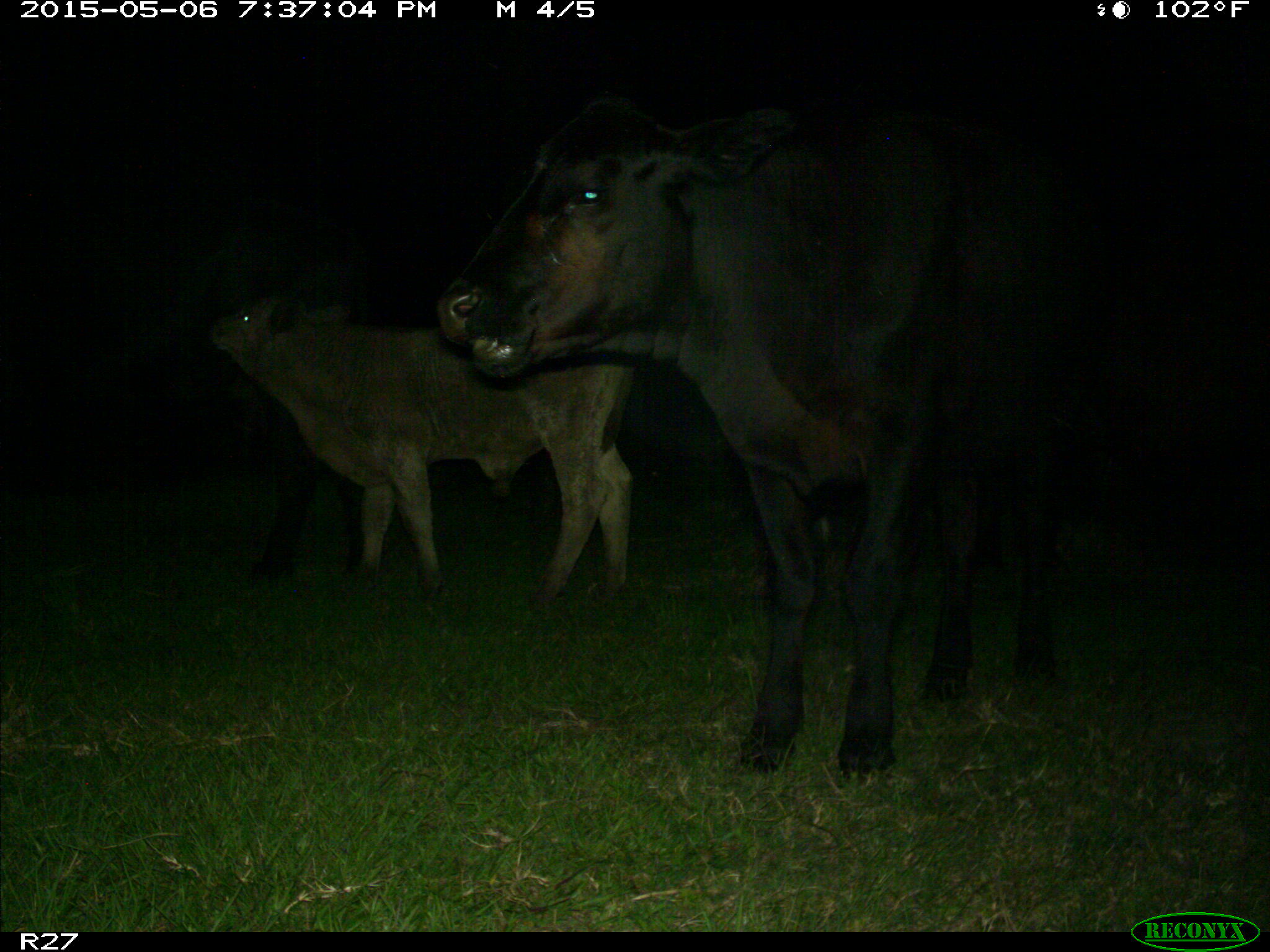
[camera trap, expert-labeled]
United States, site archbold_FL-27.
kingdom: Animalia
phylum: Chordata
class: Mammalia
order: Artiodactyla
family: Bovidae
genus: Bos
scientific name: Bos taurus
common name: domestic cow